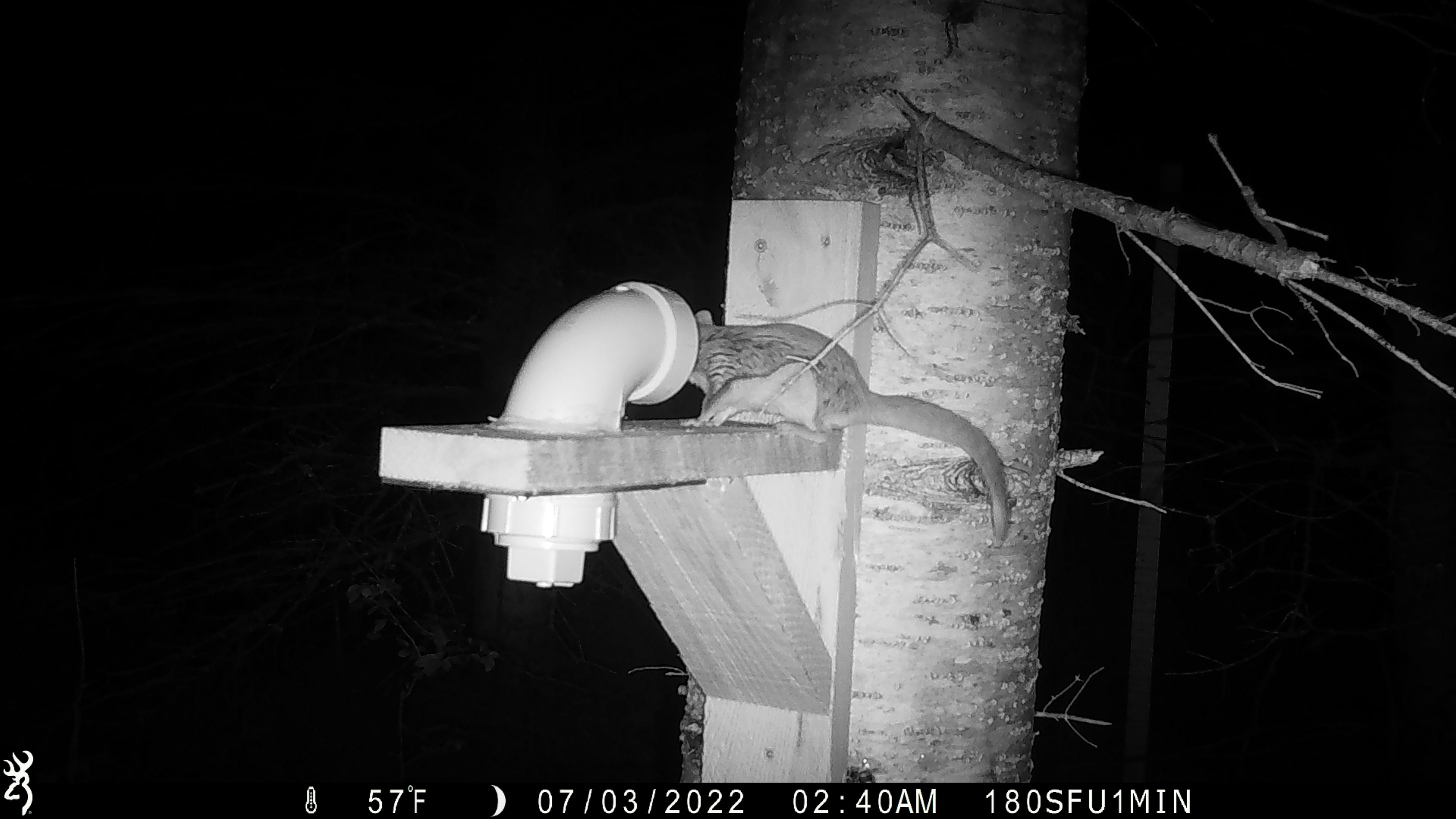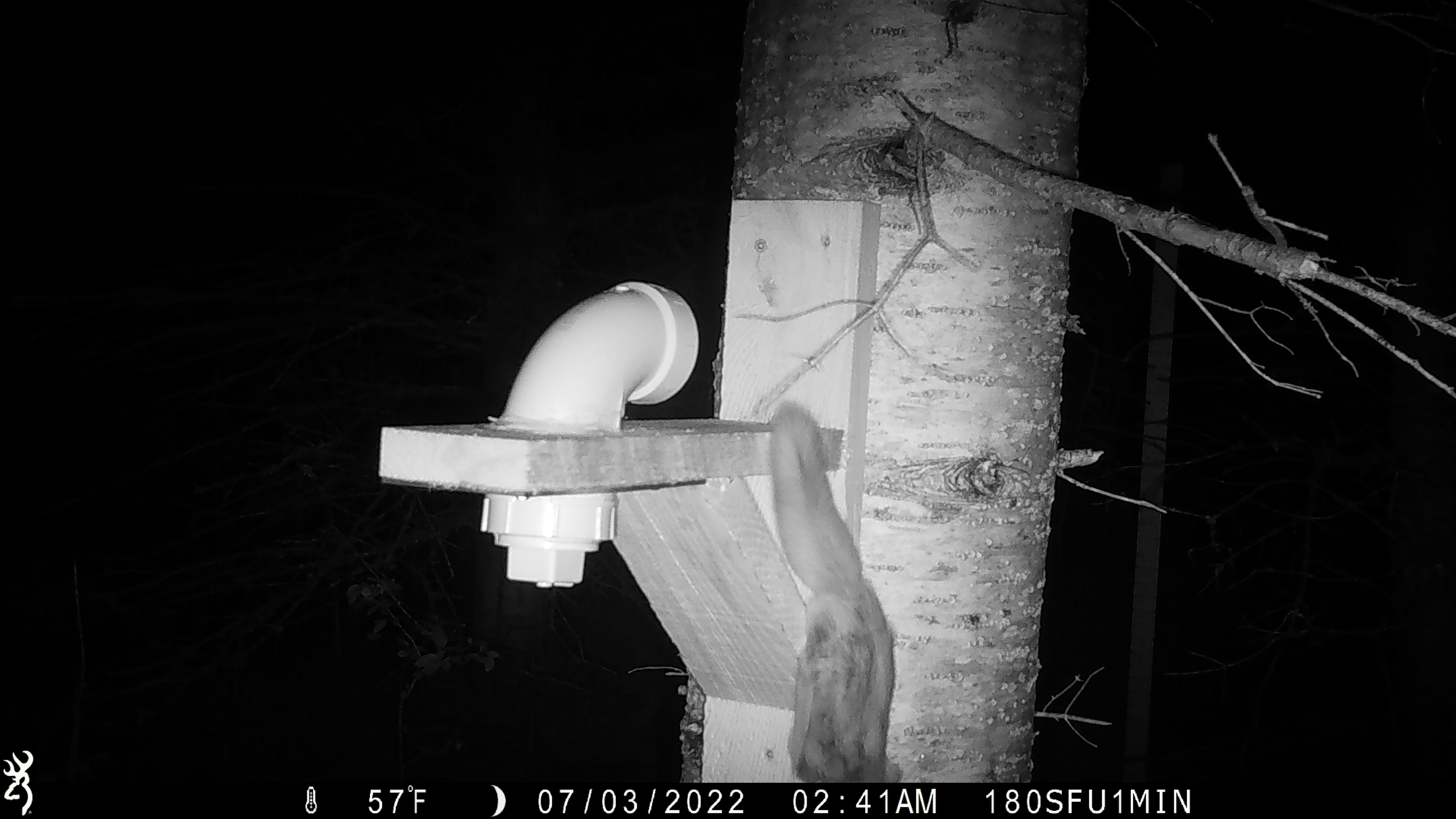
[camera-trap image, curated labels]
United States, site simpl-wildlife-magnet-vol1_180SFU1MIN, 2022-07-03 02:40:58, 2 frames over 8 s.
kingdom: Animalia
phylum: Chordata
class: Mammalia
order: Rodentia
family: Sciuridae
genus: Glaucomys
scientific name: Glaucomys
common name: flying squirrel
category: flying squirrel sp.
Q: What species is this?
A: Flying squirrel sp. (flying squirrel) (Glaucomys).